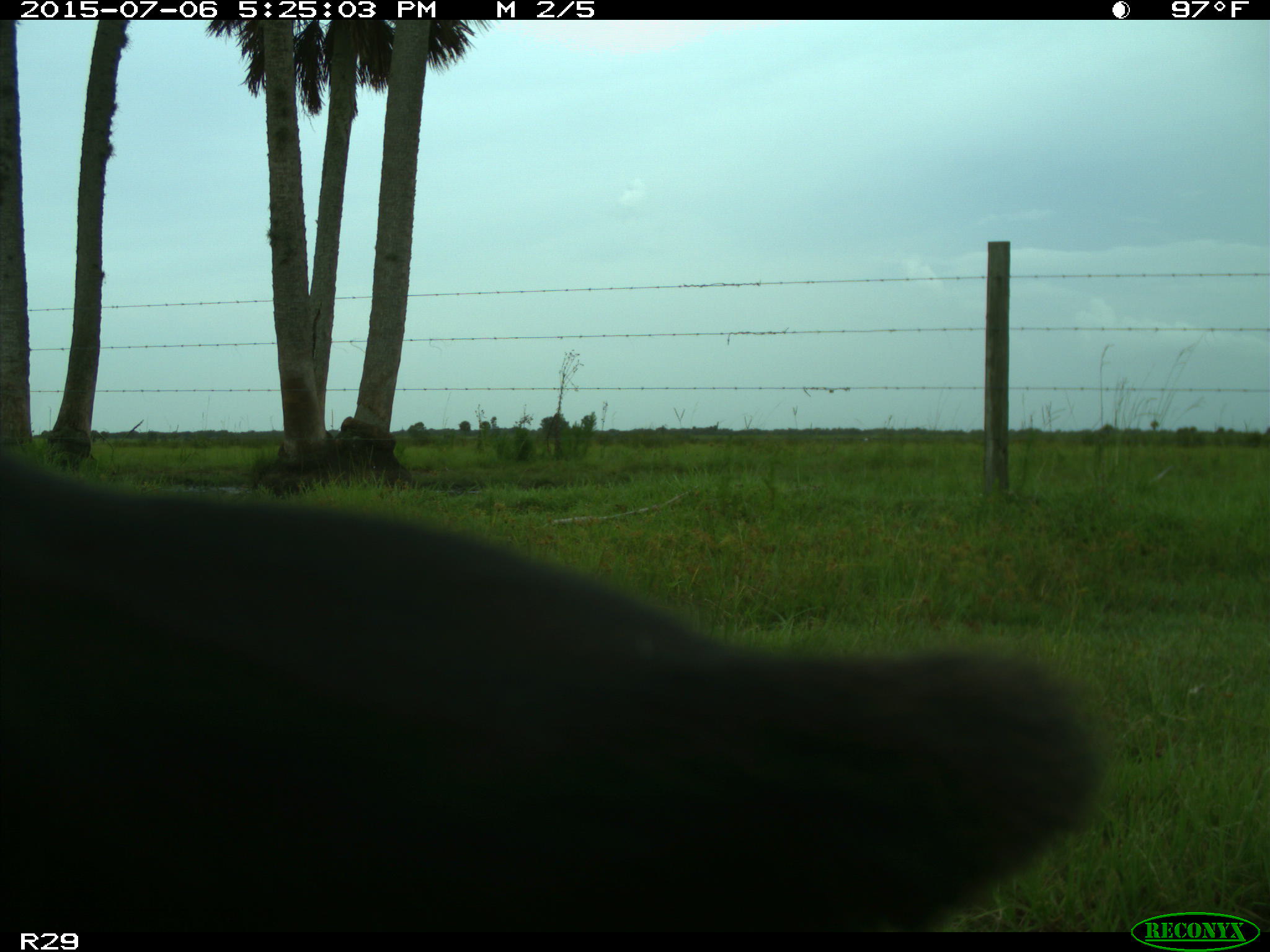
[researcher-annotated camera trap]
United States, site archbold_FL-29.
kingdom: Animalia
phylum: Chordata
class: Mammalia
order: Artiodactyla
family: Bovidae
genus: Bos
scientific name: Bos taurus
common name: domestic cow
Bos taurus (domestic cow).